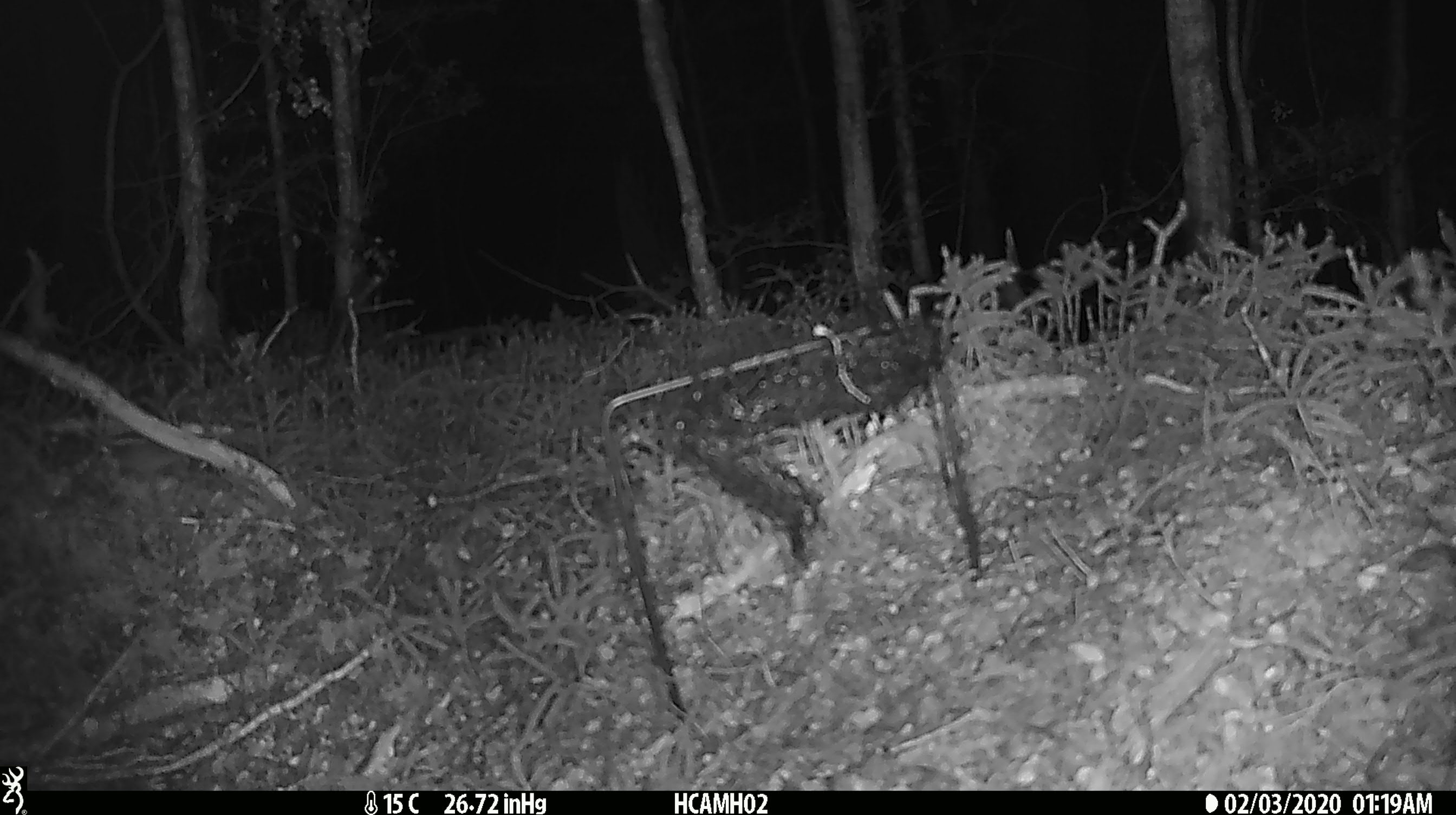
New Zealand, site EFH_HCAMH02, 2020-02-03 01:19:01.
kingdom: Animalia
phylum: Chordata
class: Mammalia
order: Rodentia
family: Muridae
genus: Mus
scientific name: Mus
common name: mouse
Mouse (Mus).